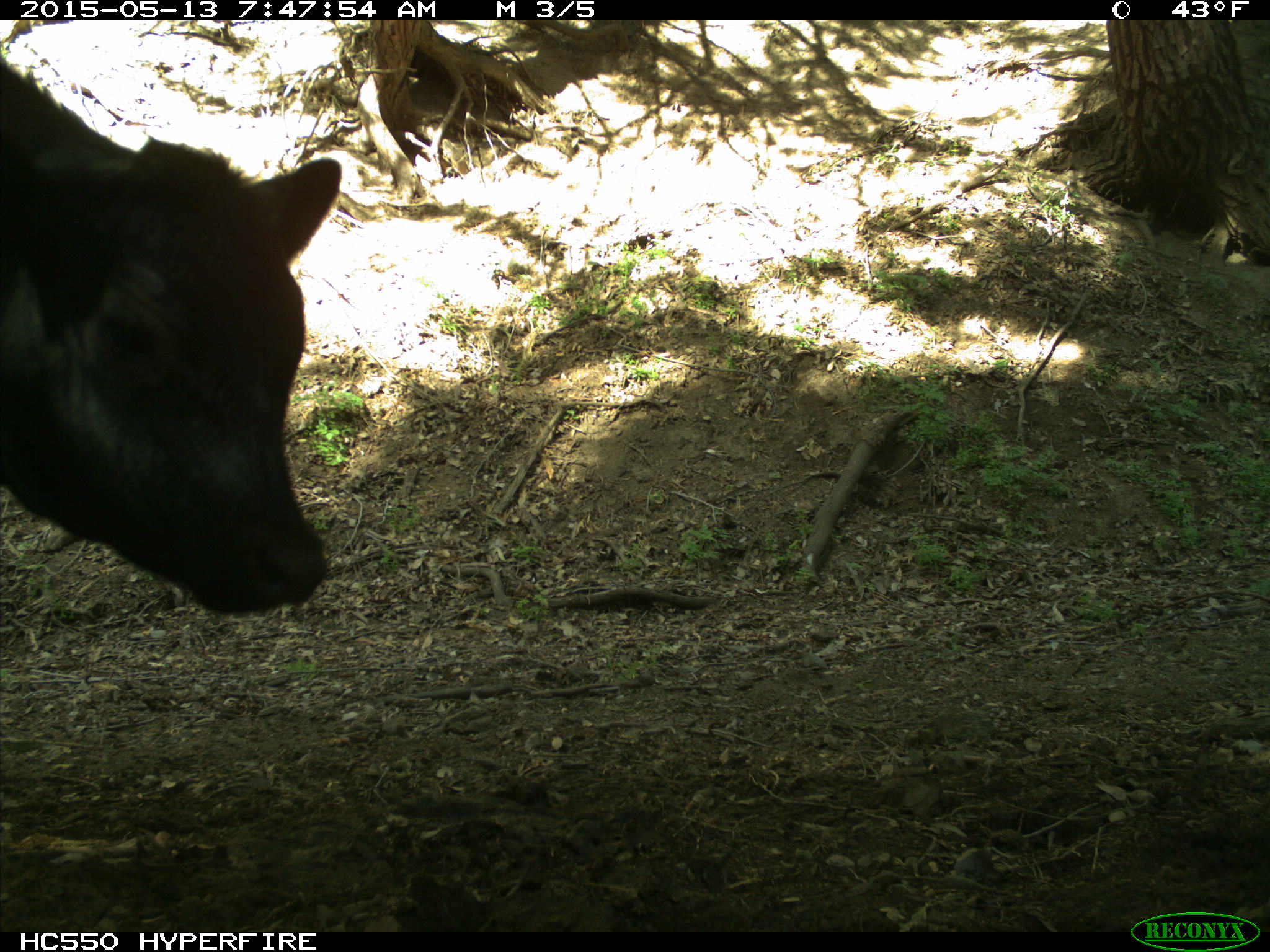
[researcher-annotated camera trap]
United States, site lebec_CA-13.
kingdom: Animalia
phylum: Chordata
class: Mammalia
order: Artiodactyla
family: Bovidae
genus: Bos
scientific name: Bos taurus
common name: domestic cow